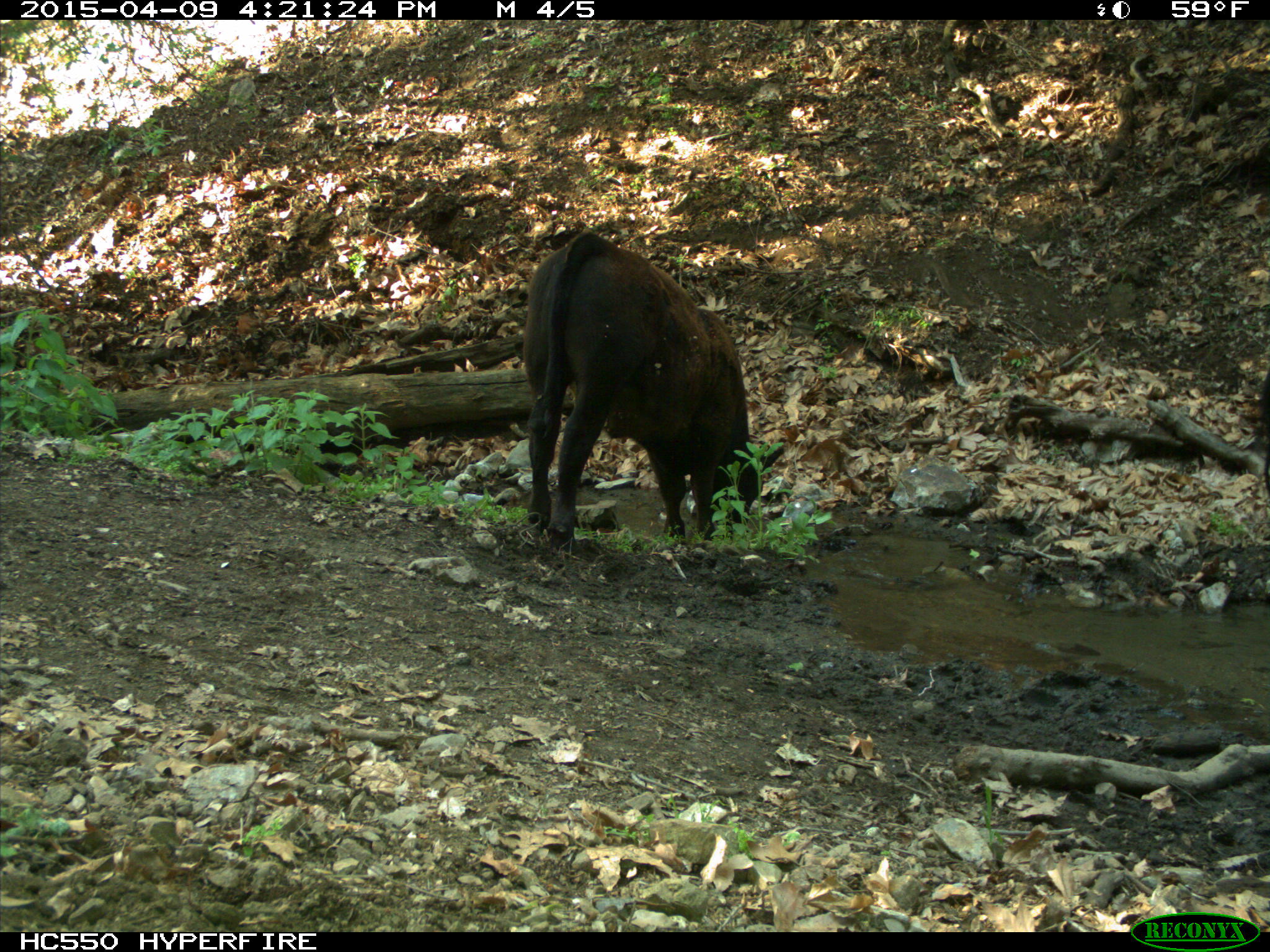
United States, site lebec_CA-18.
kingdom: Animalia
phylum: Chordata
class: Mammalia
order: Artiodactyla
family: Bovidae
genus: Bos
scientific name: Bos taurus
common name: domestic cow